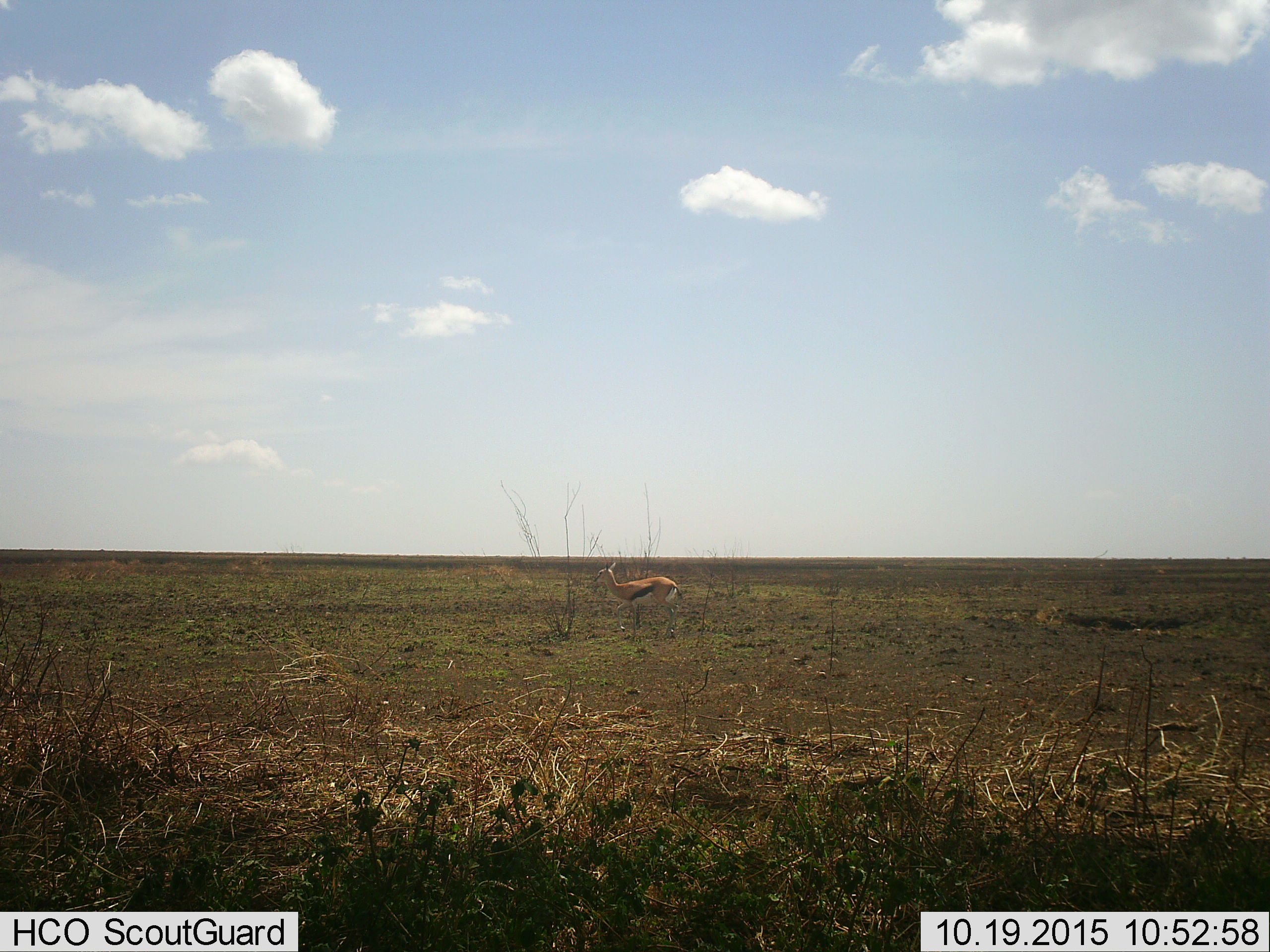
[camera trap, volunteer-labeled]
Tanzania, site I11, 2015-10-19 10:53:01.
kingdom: Animalia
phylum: Chordata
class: Mammalia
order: Artiodactyla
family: Bovidae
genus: Eudorcas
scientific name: Eudorcas thomsonii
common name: thomson's gazelle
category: gazellethomsons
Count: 1.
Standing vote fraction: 78%.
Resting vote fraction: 0%.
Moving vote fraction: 22%.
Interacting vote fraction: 0%.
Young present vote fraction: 0%.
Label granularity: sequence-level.